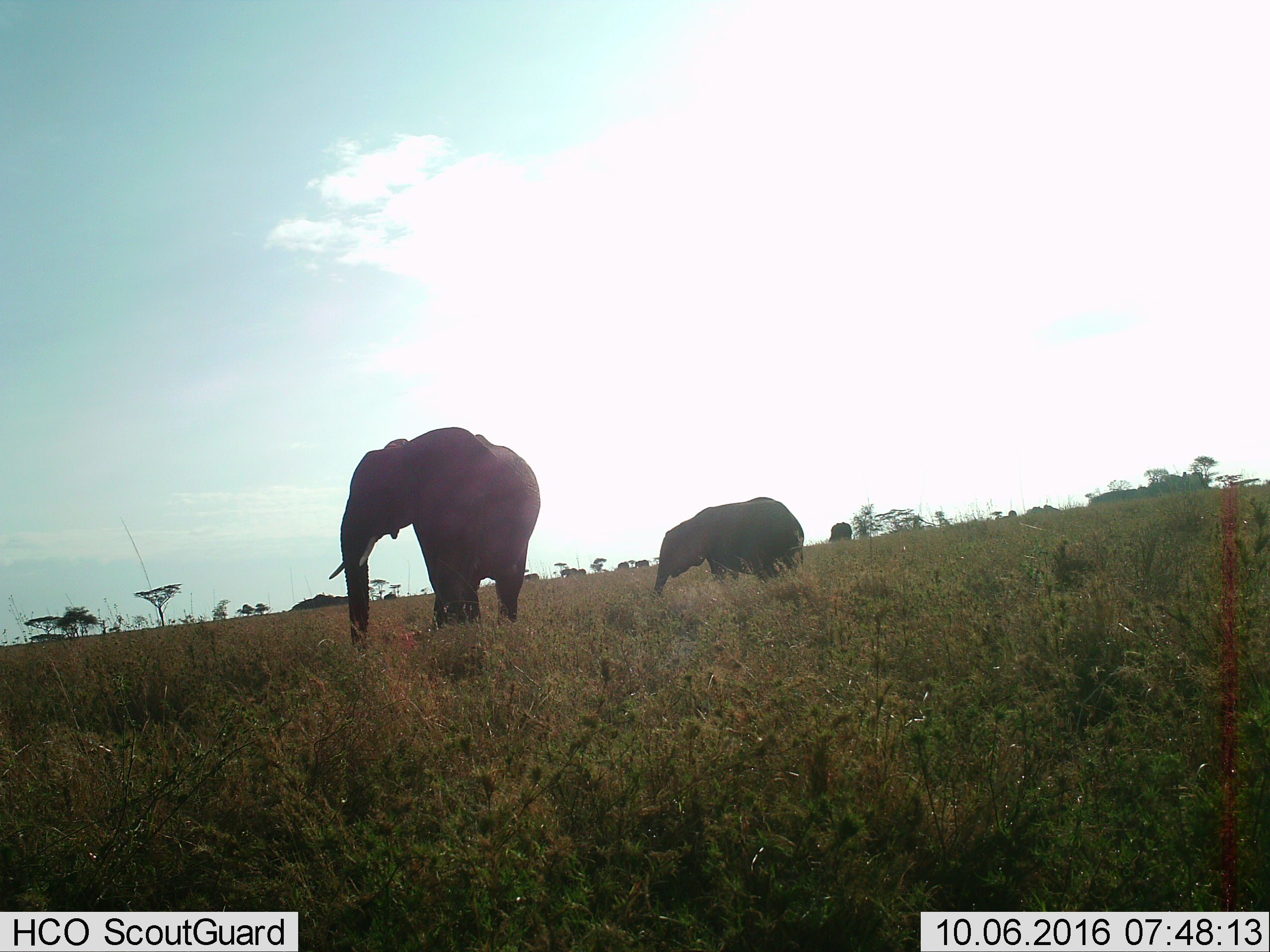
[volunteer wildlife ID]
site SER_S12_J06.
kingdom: Animalia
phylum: Chordata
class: Mammalia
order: Proboscidea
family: Elephantidae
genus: Loxodonta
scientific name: Loxodonta africana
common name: african bush elephant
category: elephant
Elephant (african bush elephant) (Loxodonta africana), count 2. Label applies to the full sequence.